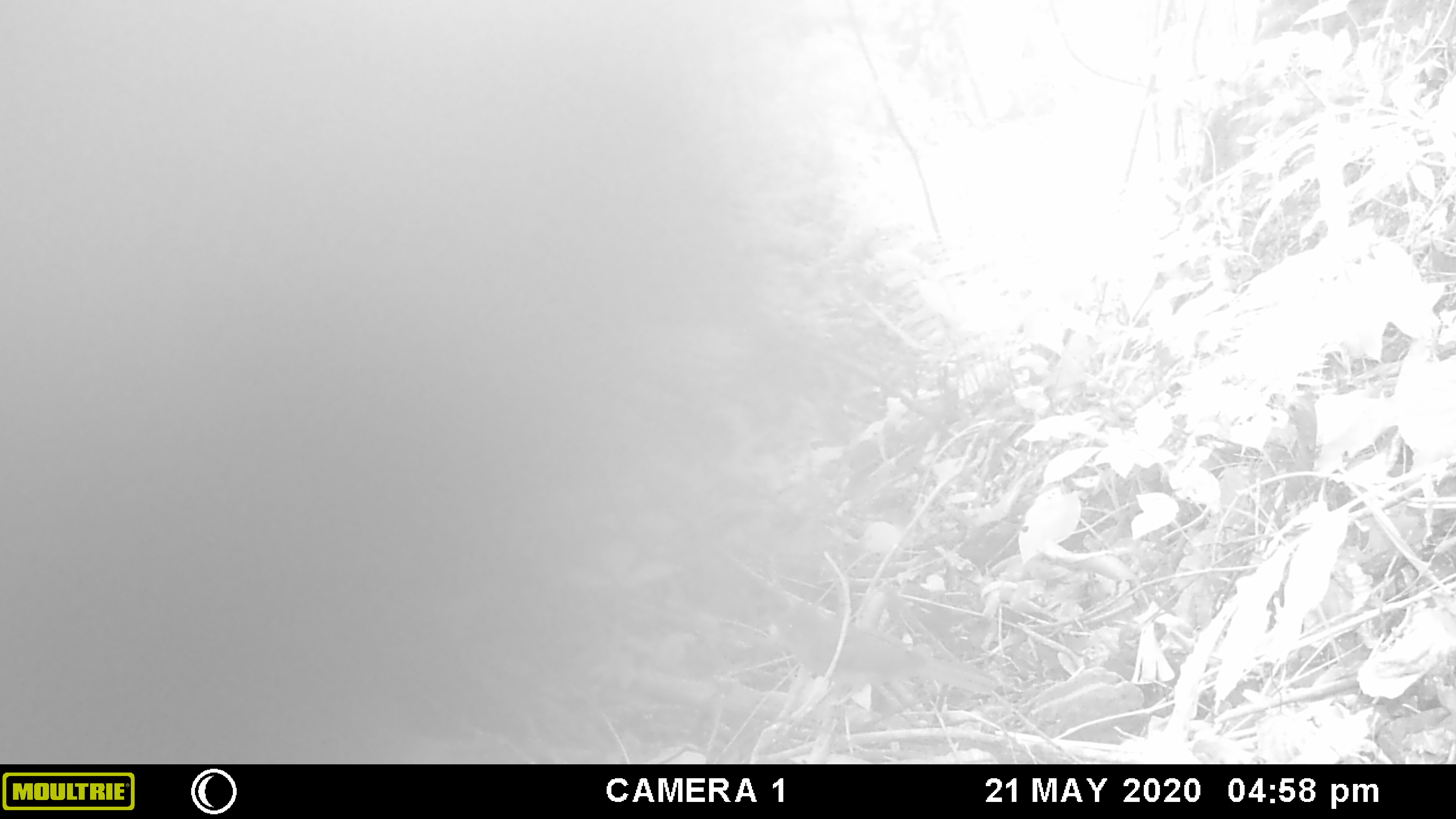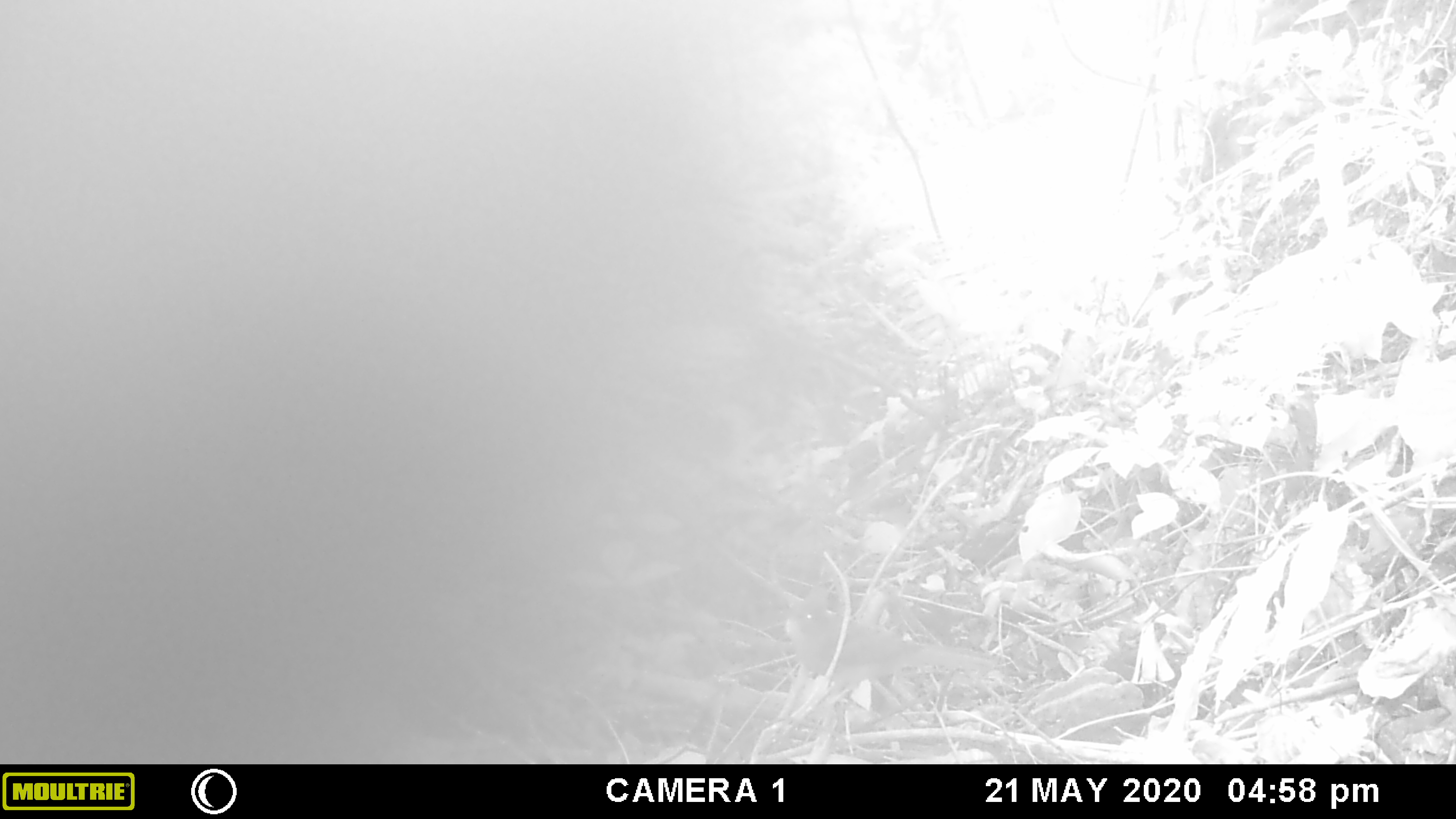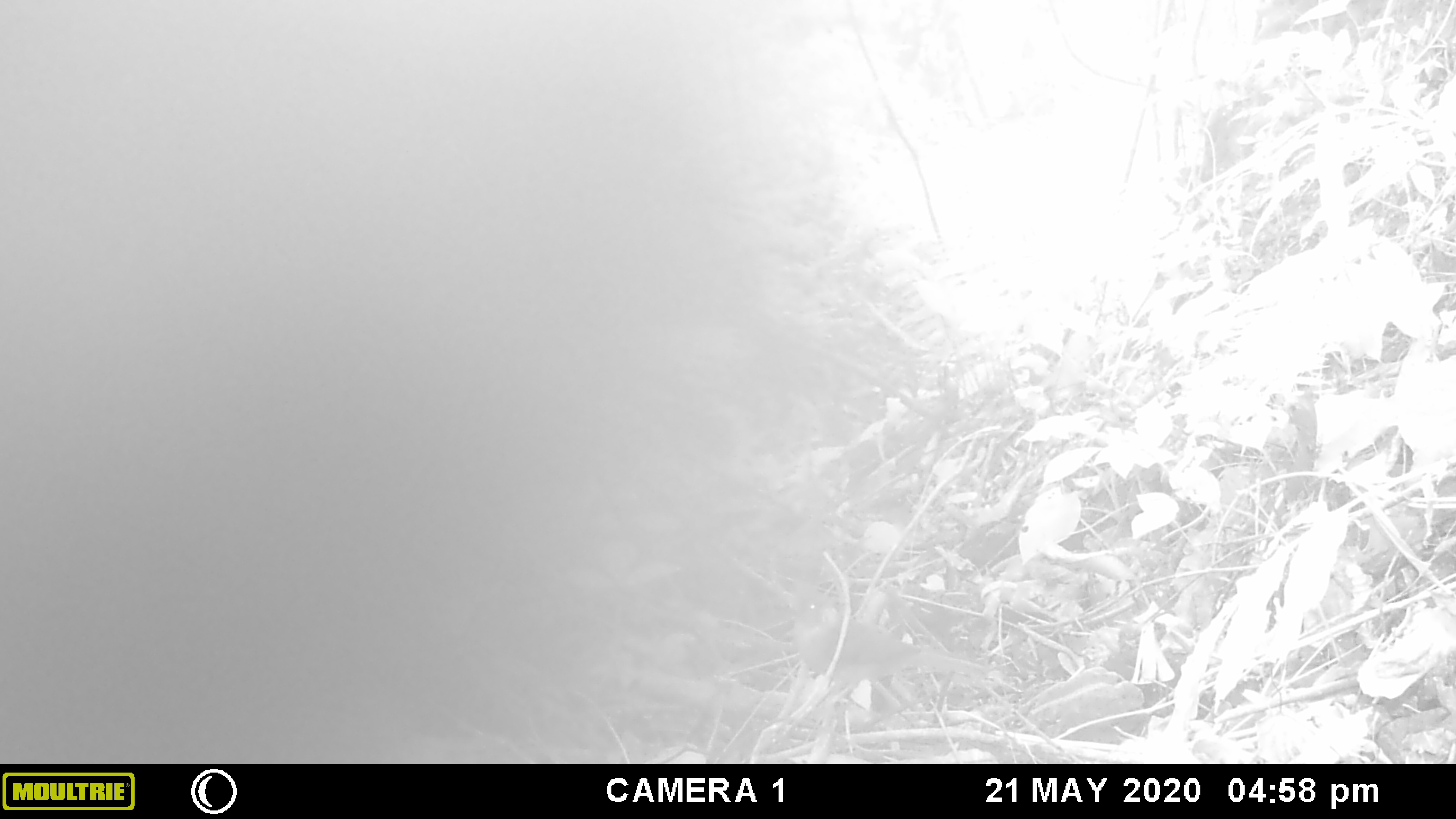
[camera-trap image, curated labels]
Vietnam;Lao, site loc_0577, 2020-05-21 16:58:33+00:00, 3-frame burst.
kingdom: Animalia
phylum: Chordata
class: Aves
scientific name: Aves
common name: bird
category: unidentified bird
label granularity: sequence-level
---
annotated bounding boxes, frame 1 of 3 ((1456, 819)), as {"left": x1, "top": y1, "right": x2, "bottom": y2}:
unidentified bird: {"left": 756, "top": 602, "right": 1000, "bottom": 708}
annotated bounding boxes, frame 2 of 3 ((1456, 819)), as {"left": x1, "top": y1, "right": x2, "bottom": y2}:
unidentified bird: {"left": 783, "top": 601, "right": 996, "bottom": 708}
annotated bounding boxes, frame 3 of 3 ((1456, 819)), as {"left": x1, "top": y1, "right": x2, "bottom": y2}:
unidentified bird: {"left": 784, "top": 586, "right": 985, "bottom": 706}